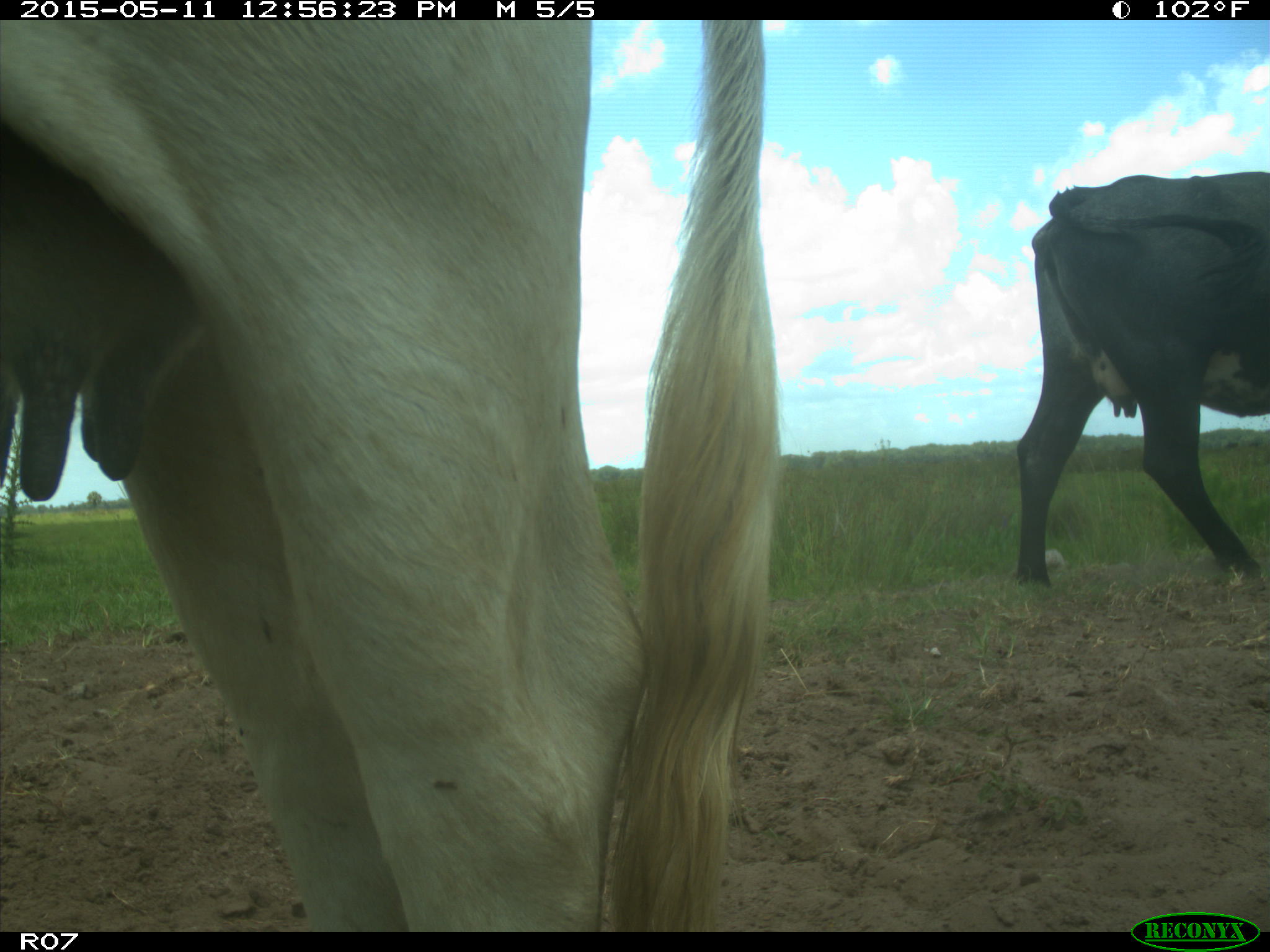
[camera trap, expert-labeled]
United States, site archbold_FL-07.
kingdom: Animalia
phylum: Chordata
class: Mammalia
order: Artiodactyla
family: Bovidae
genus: Bos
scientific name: Bos taurus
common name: domestic cow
Bos taurus (domestic cow).